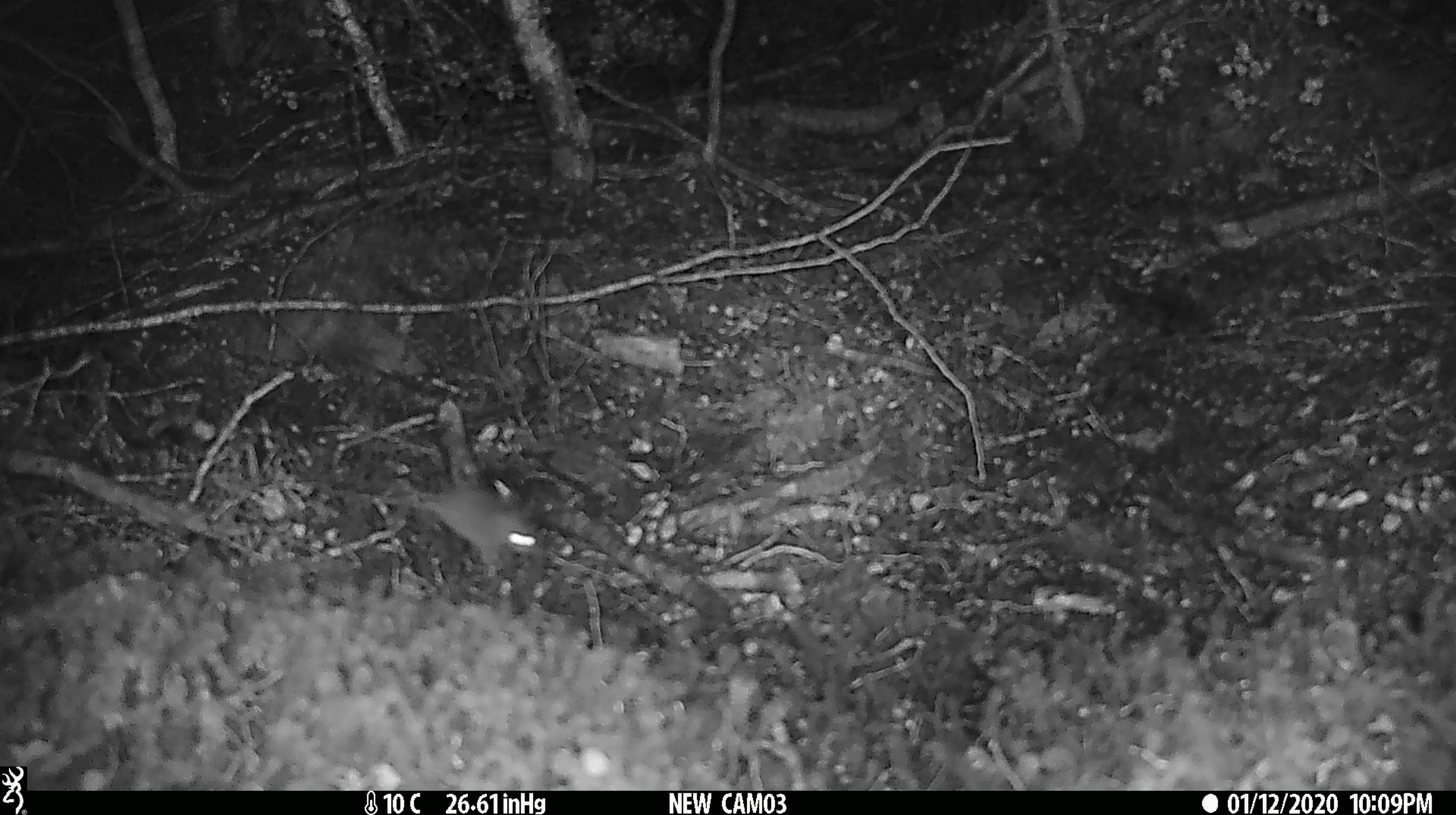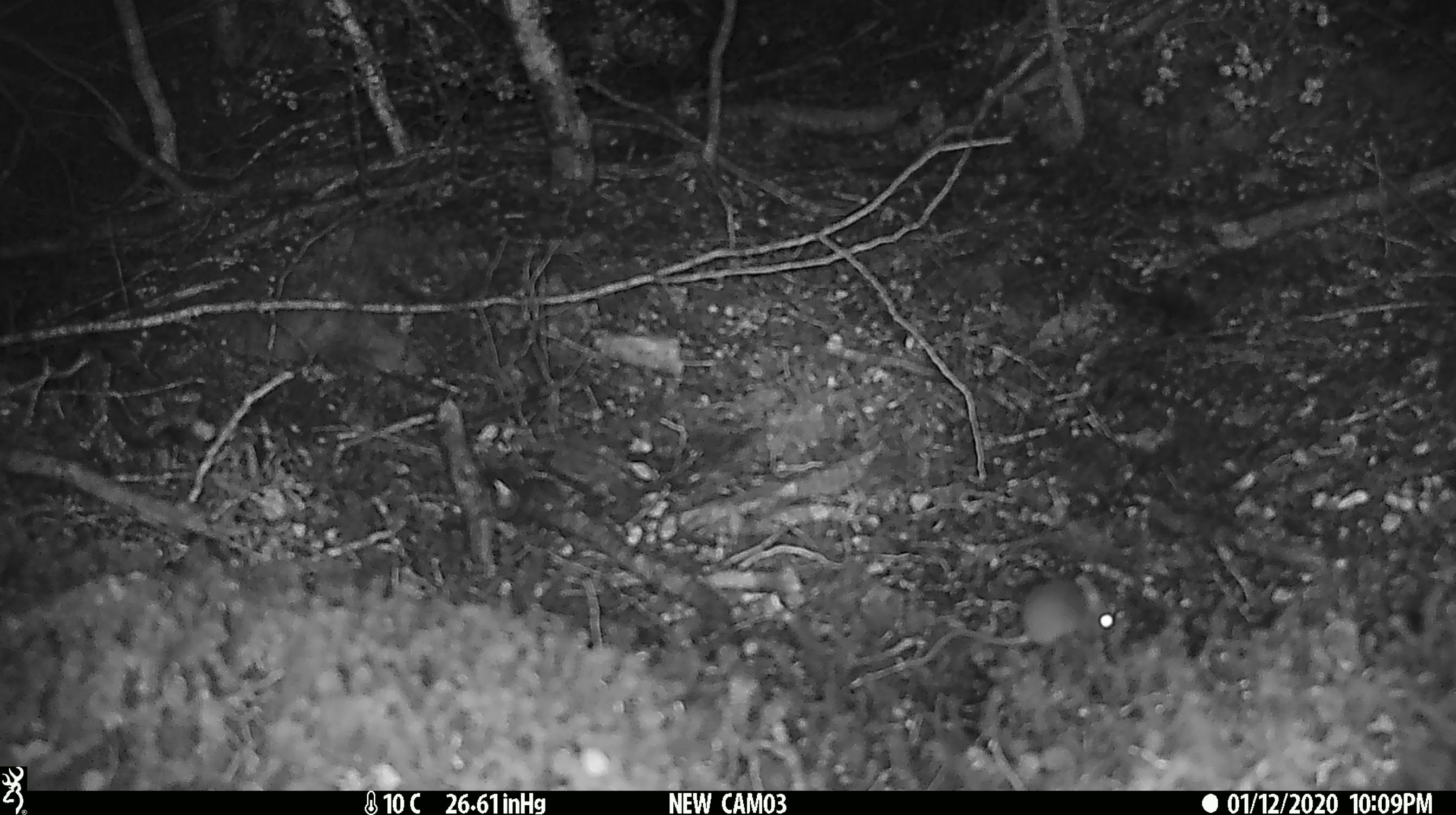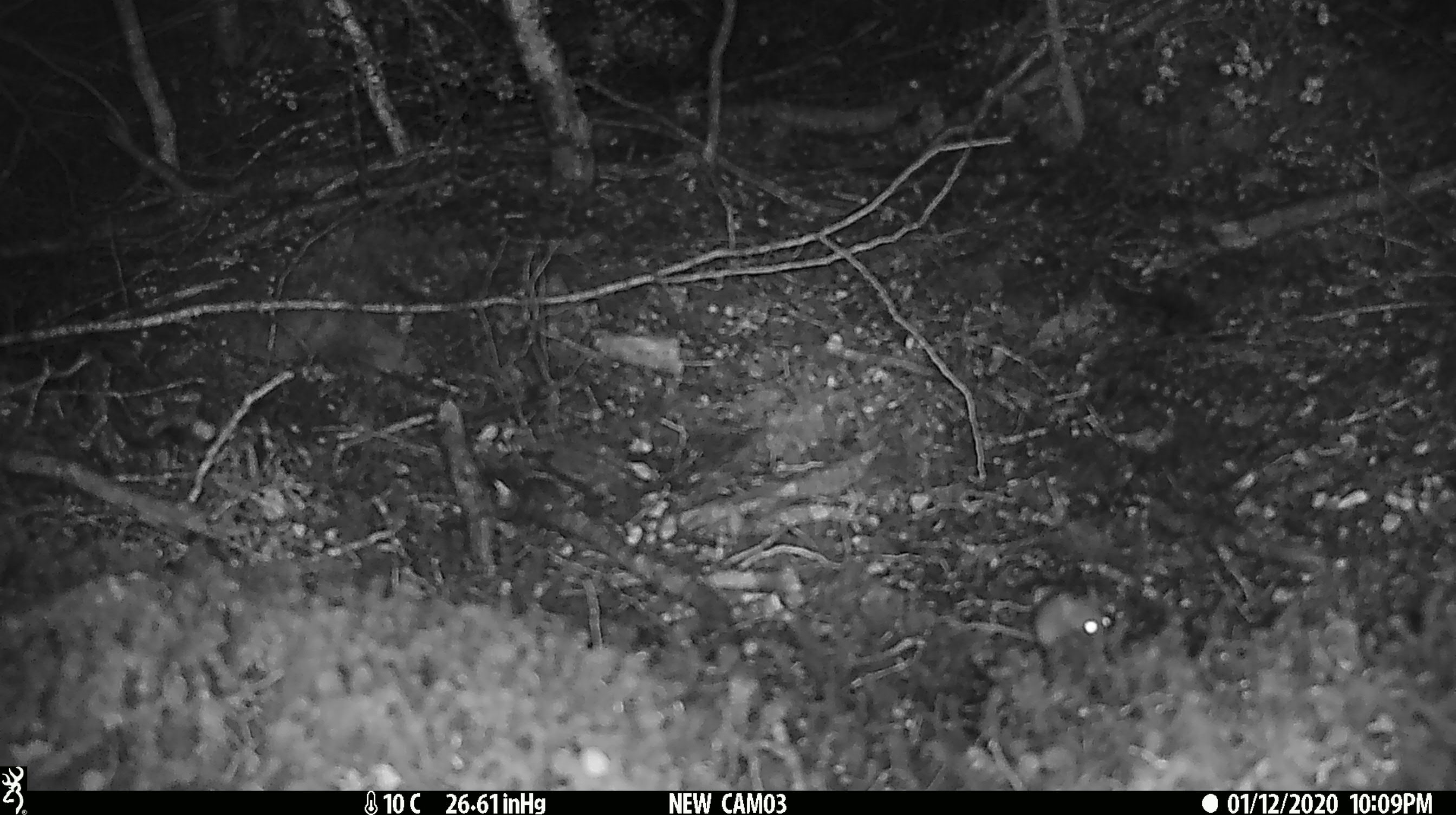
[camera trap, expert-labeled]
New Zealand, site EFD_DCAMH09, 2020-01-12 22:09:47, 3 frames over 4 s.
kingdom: Animalia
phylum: Chordata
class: Mammalia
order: Rodentia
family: Muridae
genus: Mus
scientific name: Mus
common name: mouse